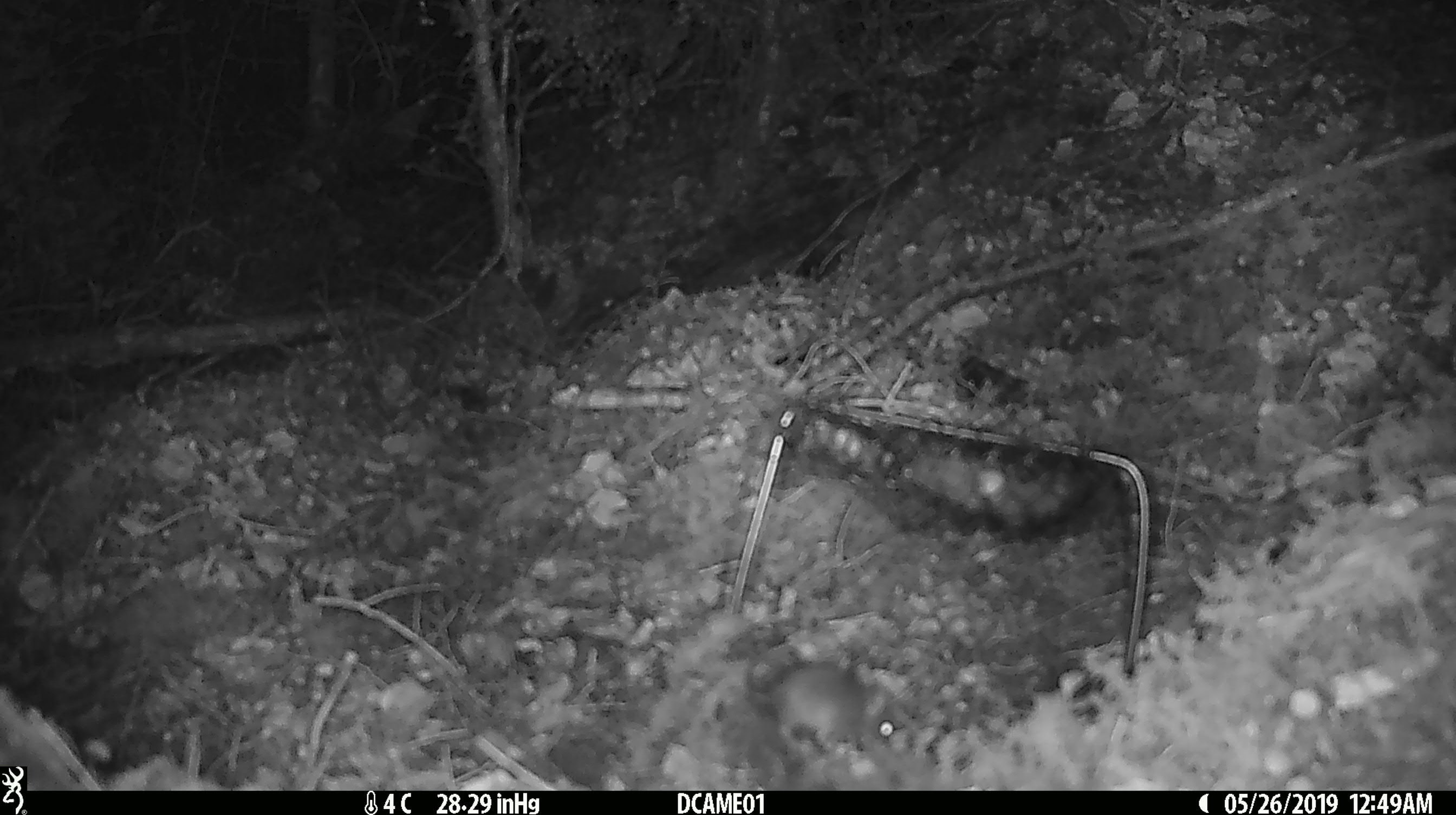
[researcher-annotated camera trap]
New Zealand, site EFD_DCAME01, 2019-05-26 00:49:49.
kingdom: Animalia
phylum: Chordata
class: Mammalia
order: Rodentia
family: Muridae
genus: Mus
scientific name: Mus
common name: mouse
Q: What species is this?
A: Mouse (Mus).